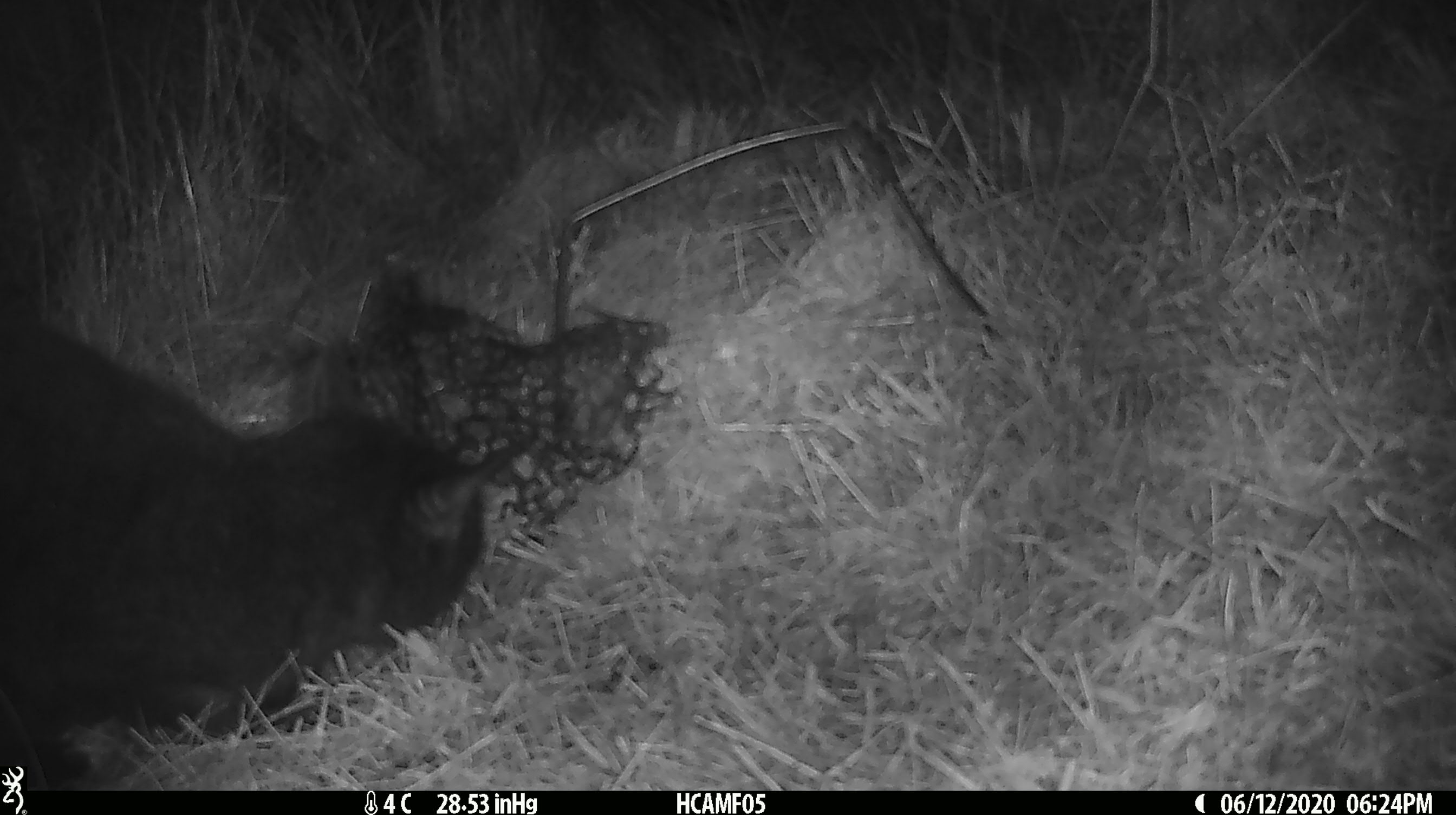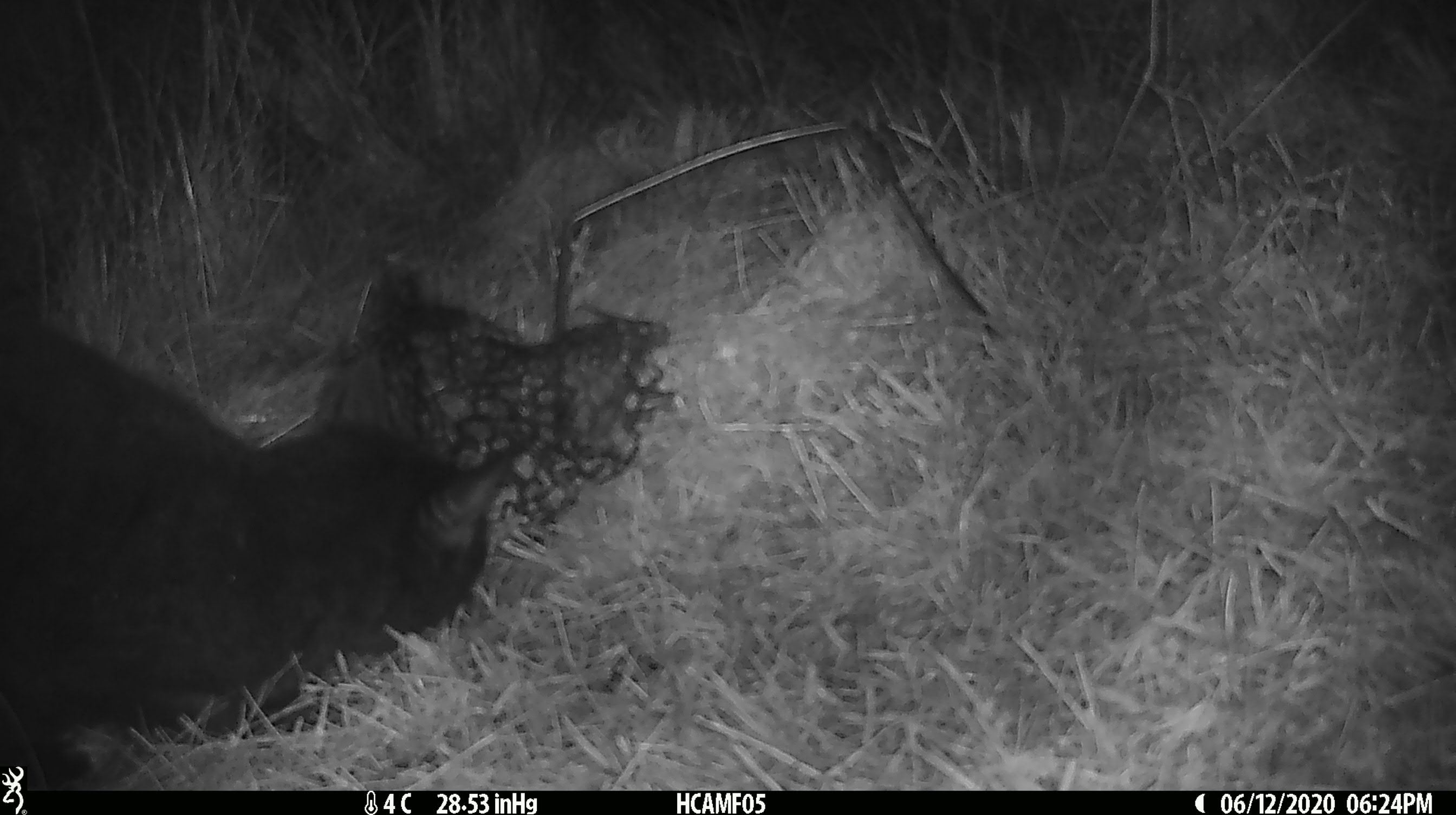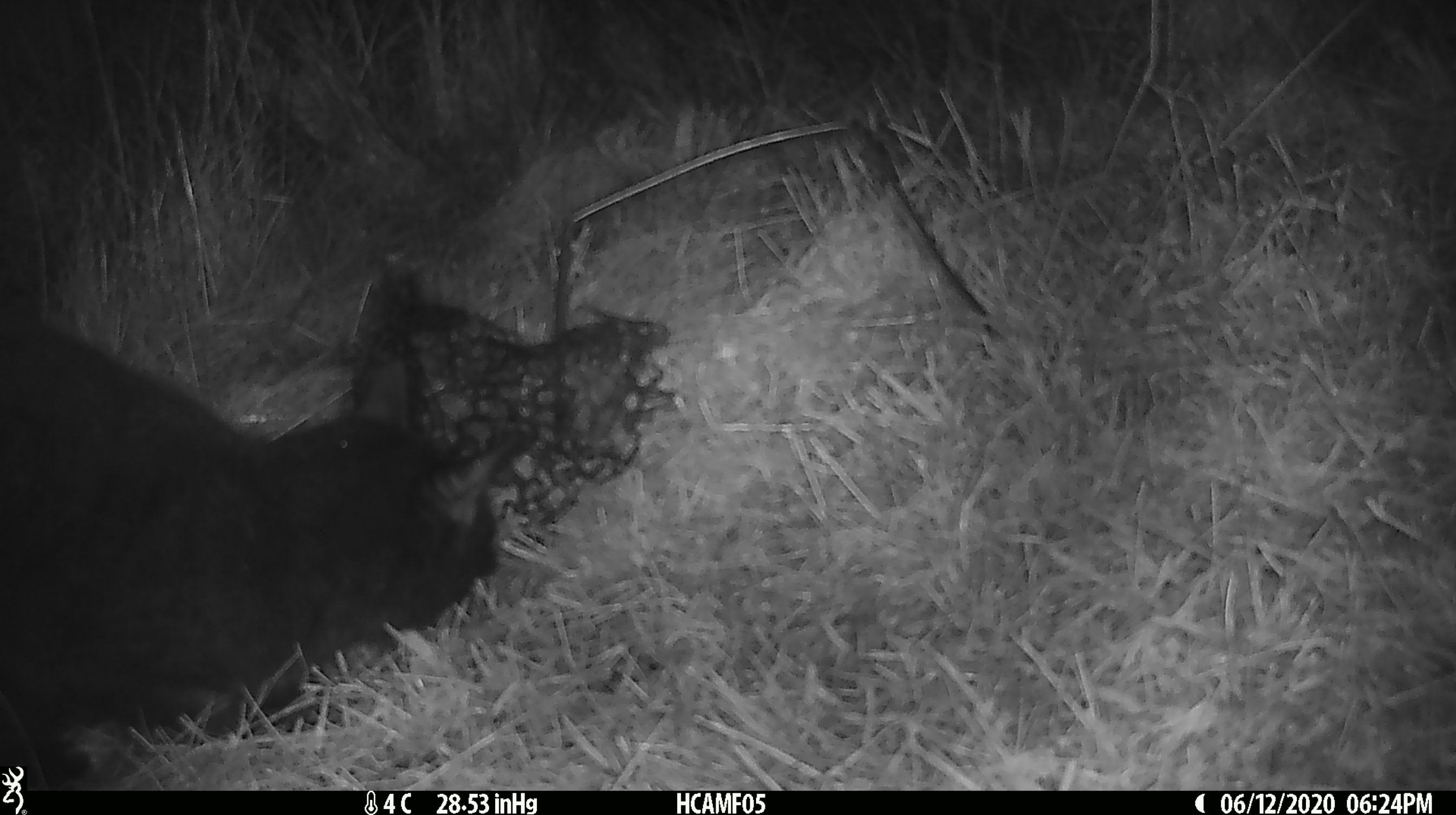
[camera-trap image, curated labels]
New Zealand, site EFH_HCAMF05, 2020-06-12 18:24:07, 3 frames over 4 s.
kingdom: Animalia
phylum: Chordata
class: Mammalia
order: Carnivora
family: Felidae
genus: Felis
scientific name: Felis catus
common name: domestic cat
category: cat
Cat (domestic cat) (Felis catus).